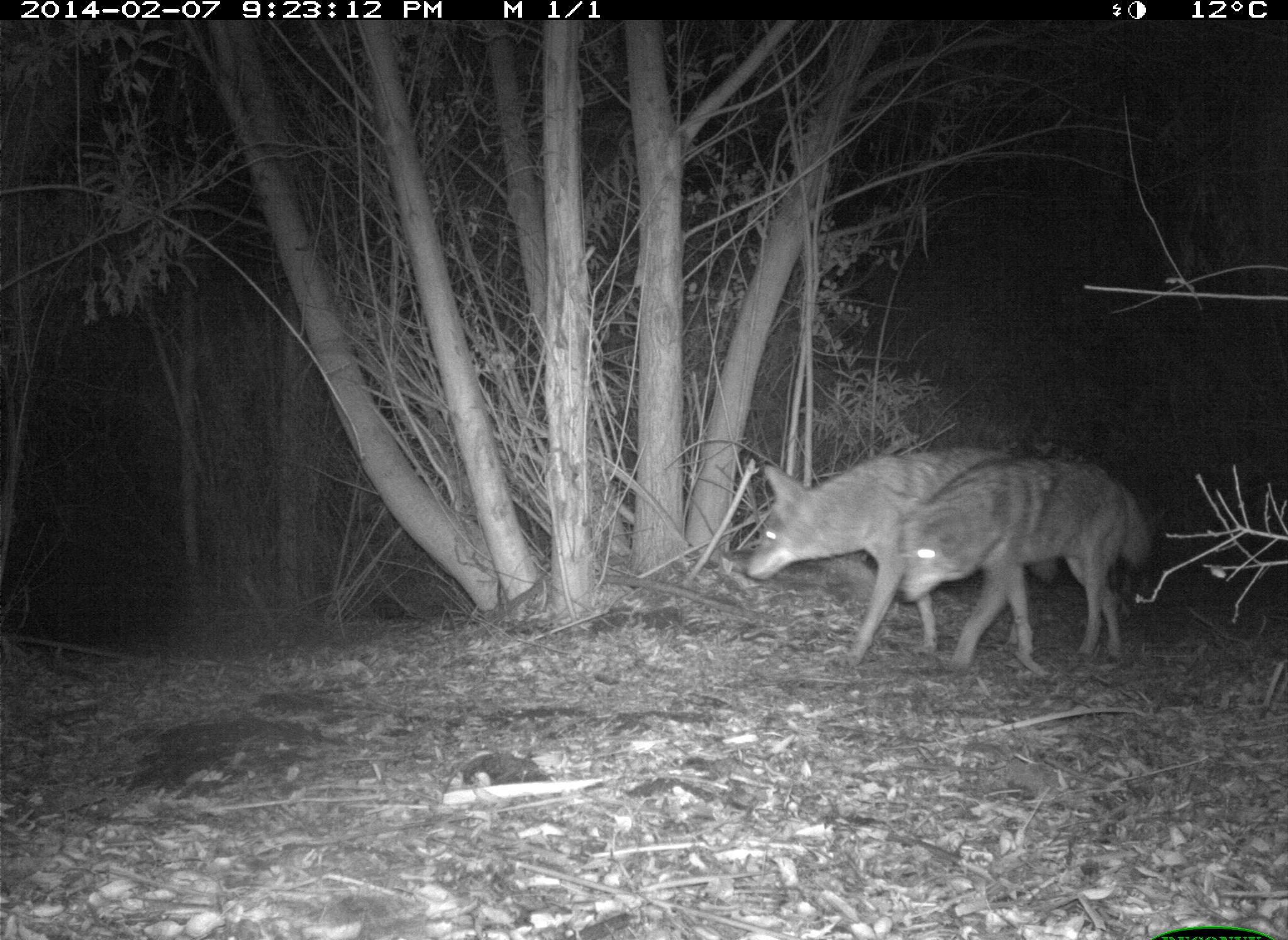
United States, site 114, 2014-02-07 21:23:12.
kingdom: Animalia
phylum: Chordata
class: Mammalia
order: Carnivora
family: Canidae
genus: Canis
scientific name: Canis latrans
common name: coyote